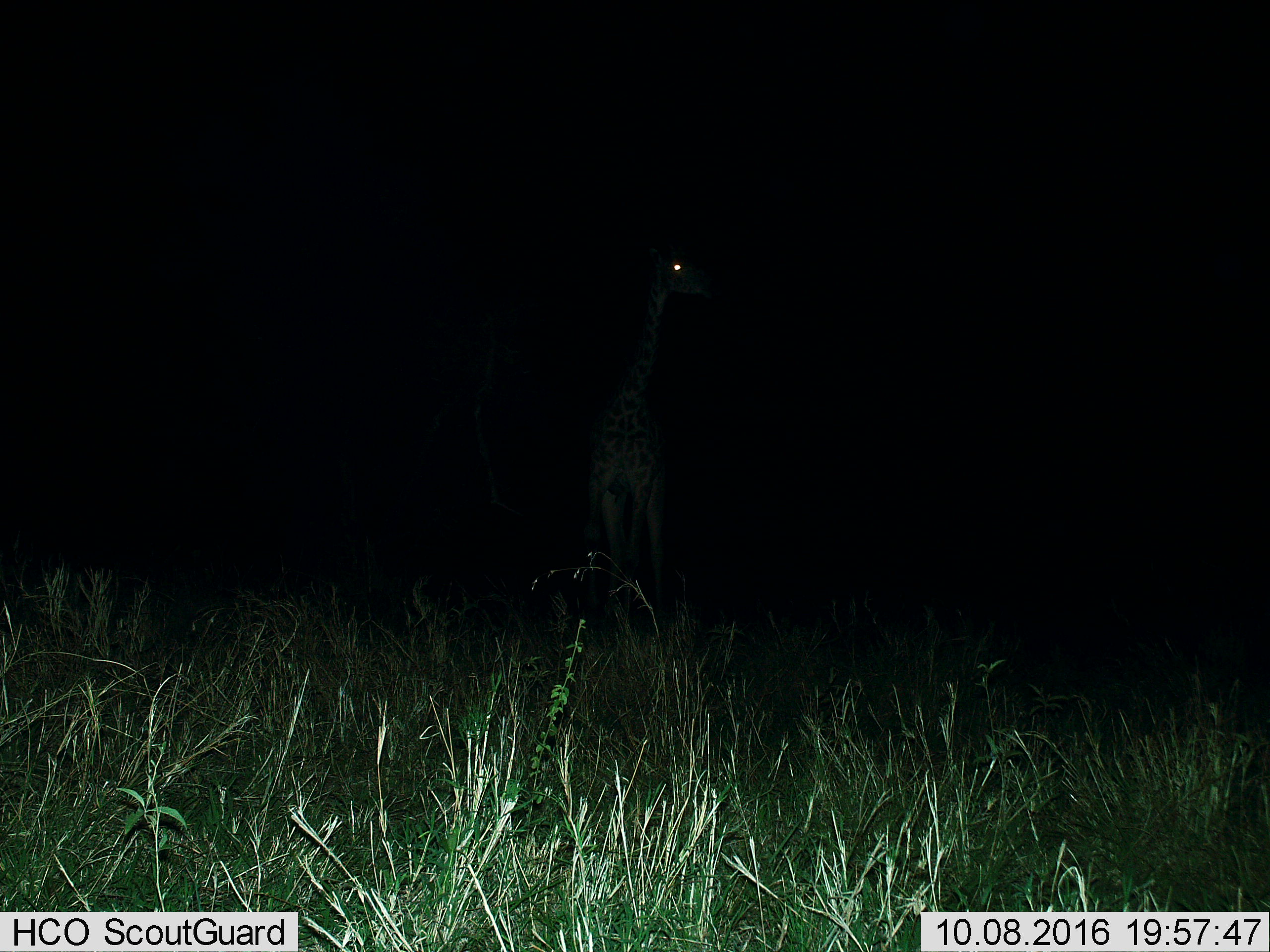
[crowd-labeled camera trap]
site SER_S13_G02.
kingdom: Animalia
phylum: Chordata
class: Mammalia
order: Artiodactyla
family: Giraffidae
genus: Giraffa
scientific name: Giraffa camelopardalis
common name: giraffe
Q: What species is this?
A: Giraffe (Giraffa camelopardalis).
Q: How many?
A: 1.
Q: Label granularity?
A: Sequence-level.